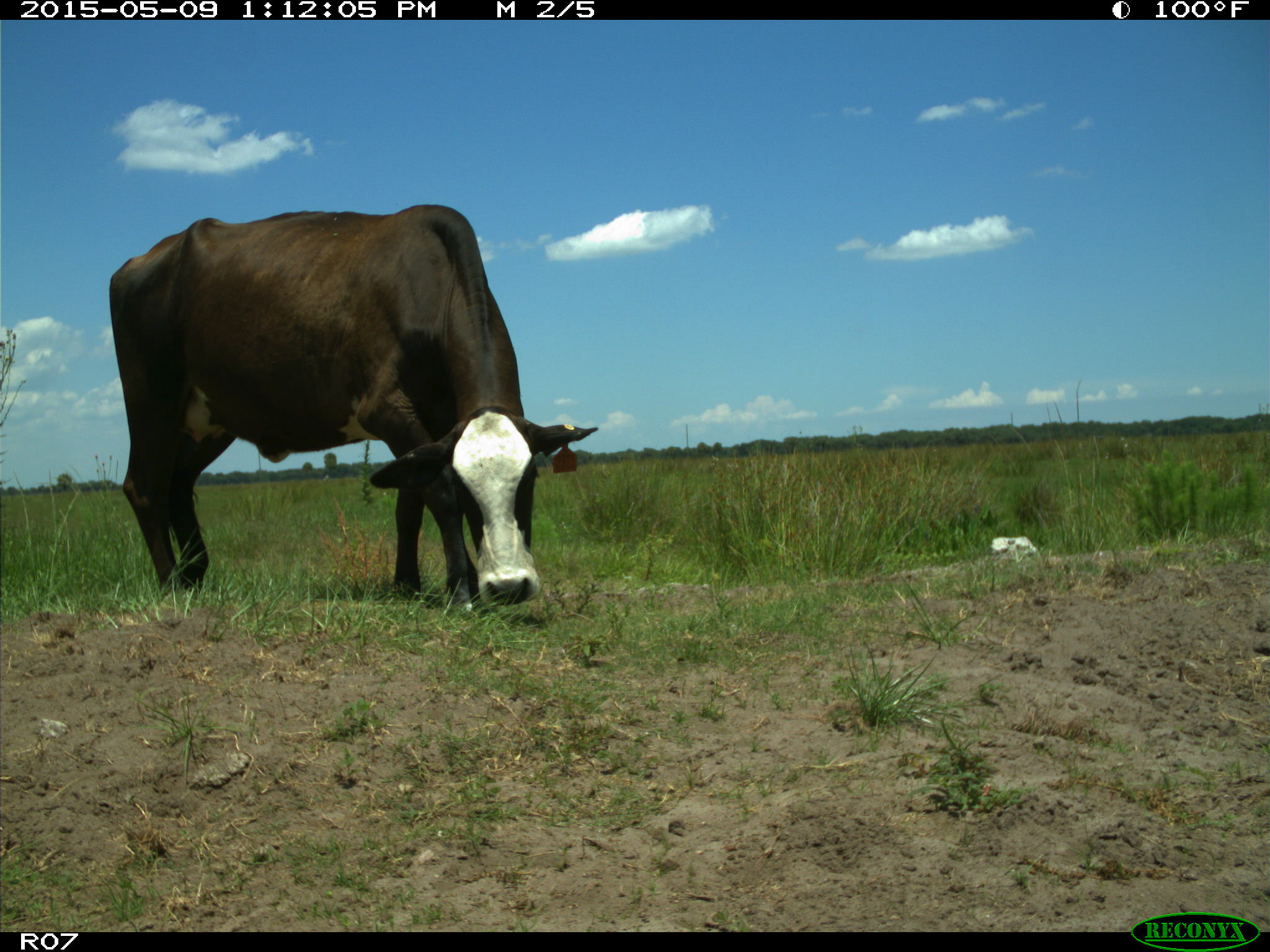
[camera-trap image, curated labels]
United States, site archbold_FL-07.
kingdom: Animalia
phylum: Chordata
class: Mammalia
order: Artiodactyla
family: Bovidae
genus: Bos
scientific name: Bos taurus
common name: domestic cow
Bos taurus (domestic cow).